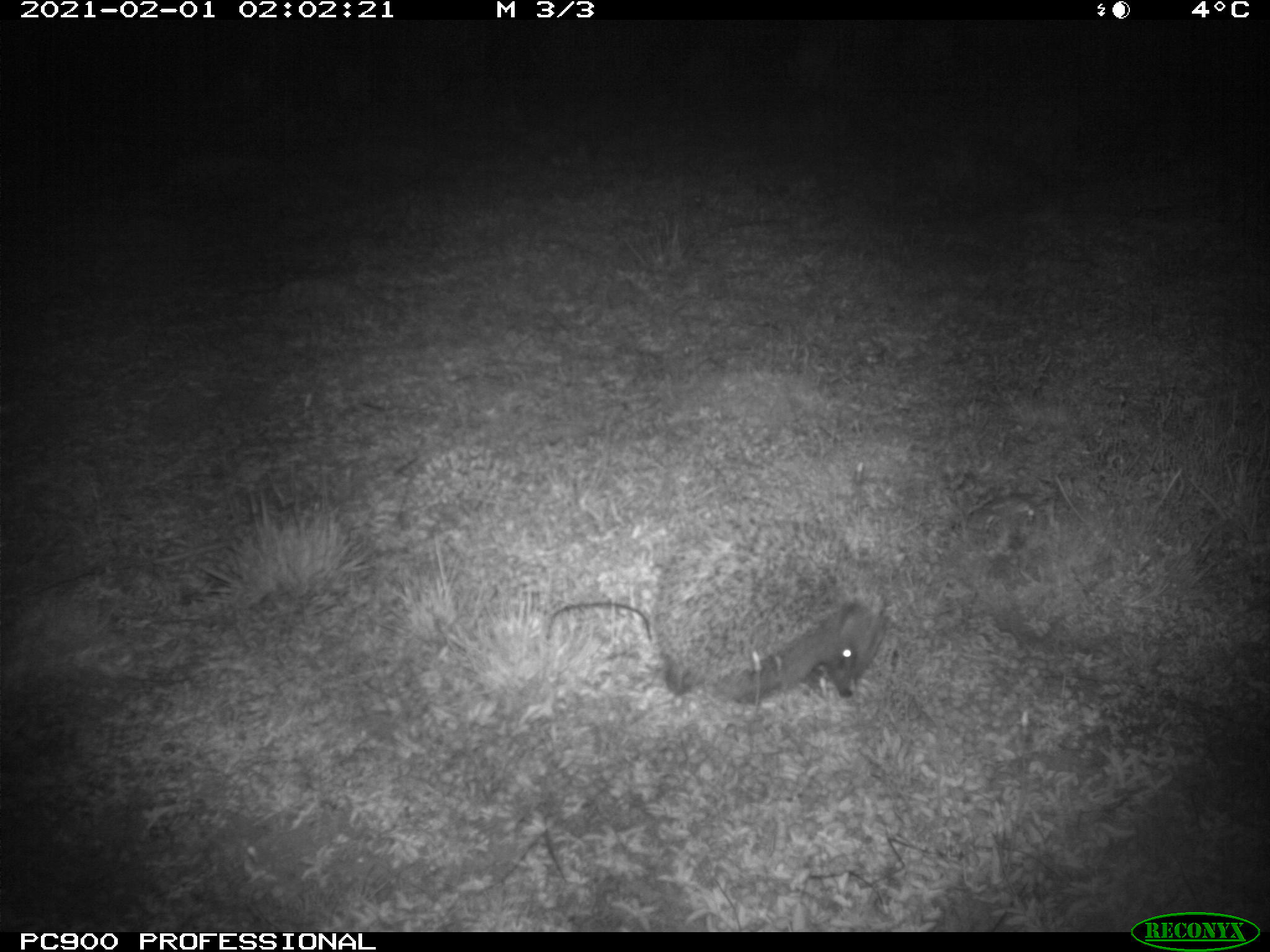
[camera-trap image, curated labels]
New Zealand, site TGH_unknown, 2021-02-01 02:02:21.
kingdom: Animalia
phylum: Chordata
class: Mammalia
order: Eulipotyphla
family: Erinaceidae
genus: Erinaceus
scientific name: Erinaceus europaeus europaeus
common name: european hedgehog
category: hedgehog